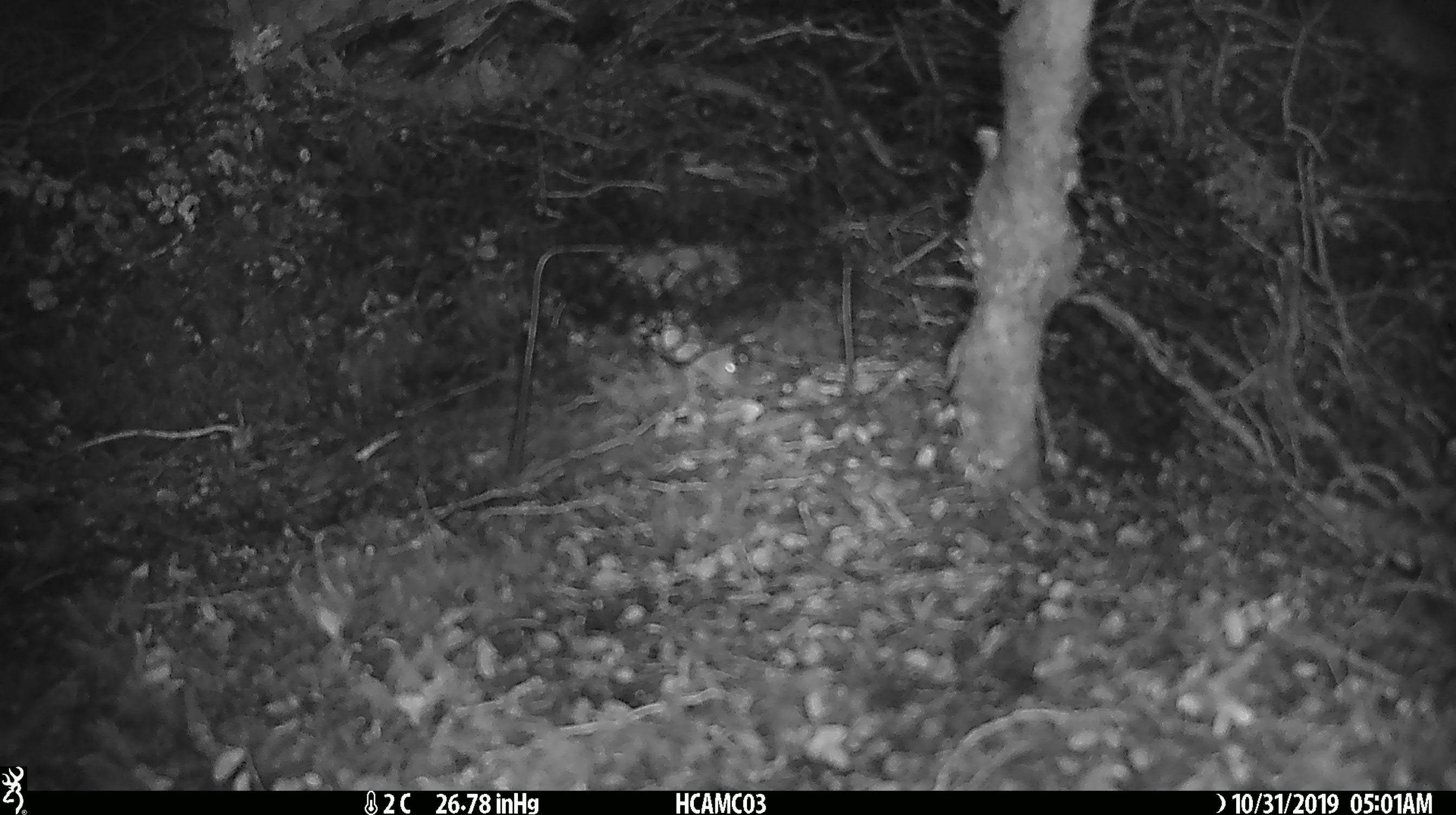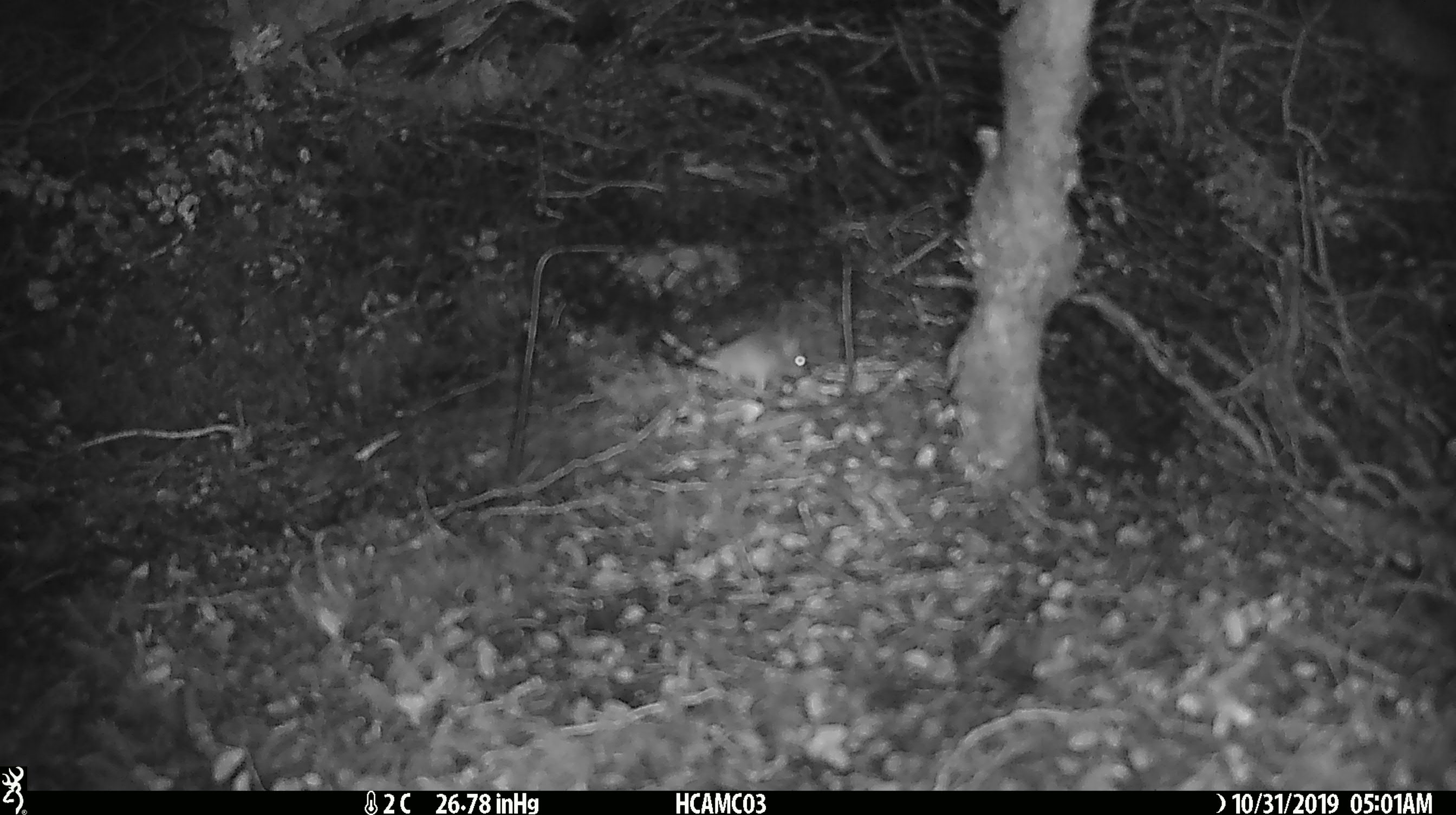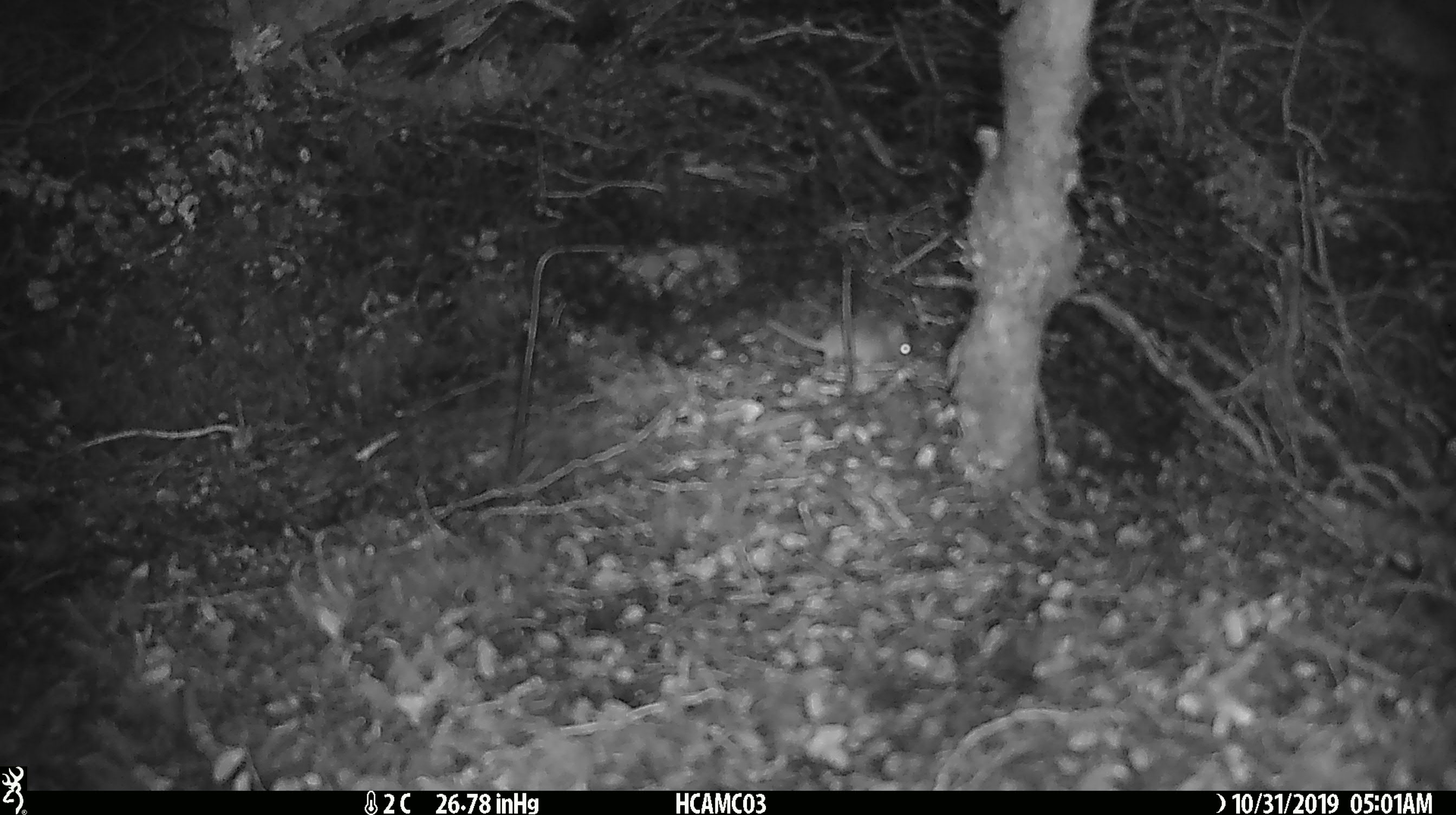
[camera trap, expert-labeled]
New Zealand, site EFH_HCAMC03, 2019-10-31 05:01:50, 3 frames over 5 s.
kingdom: Animalia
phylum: Chordata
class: Mammalia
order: Rodentia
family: Muridae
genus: Mus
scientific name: Mus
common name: mouse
Mouse (Mus).